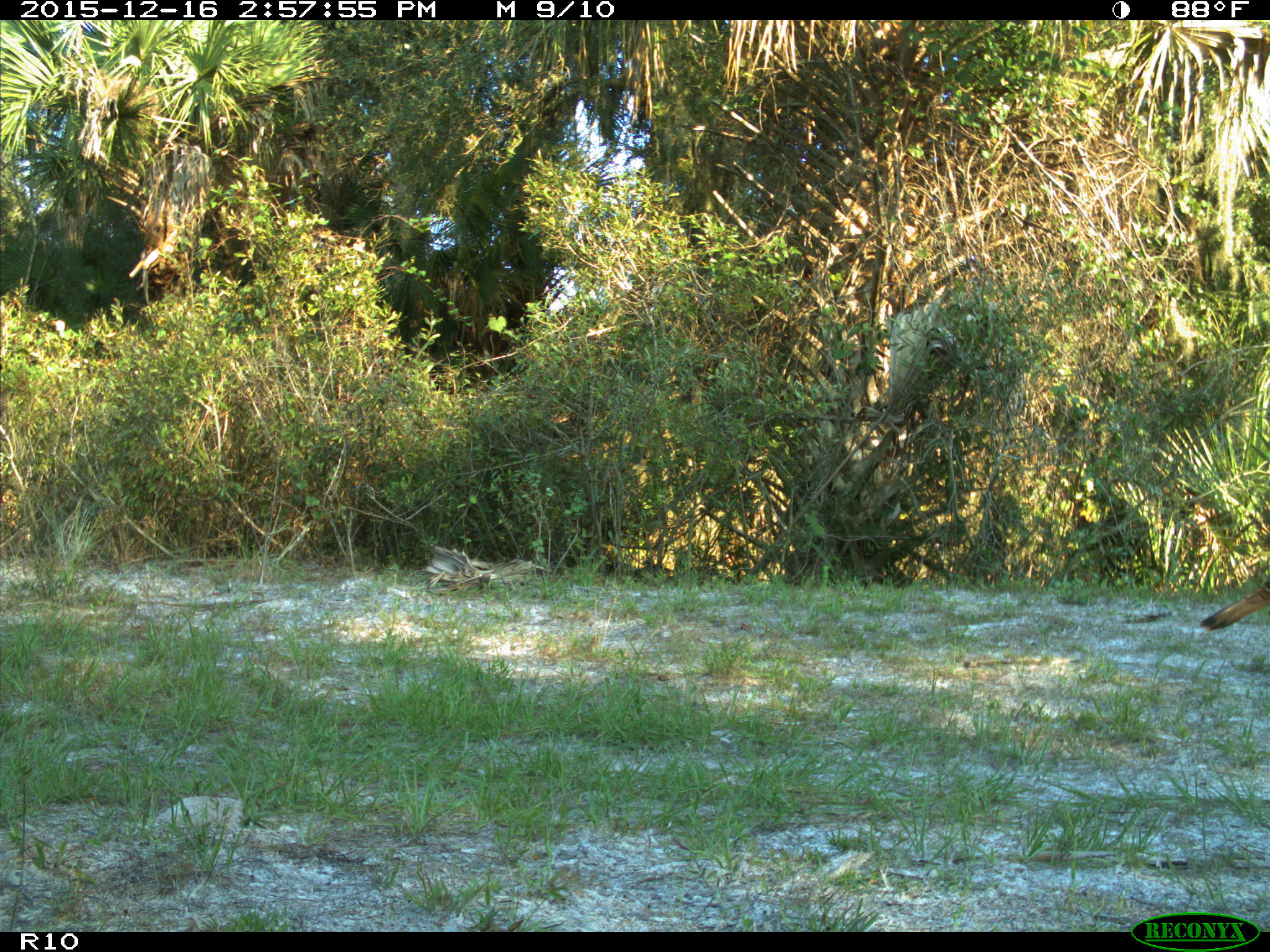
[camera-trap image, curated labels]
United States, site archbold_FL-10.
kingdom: Animalia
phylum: Chordata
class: Aves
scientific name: Aves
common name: birds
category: unidentified bird